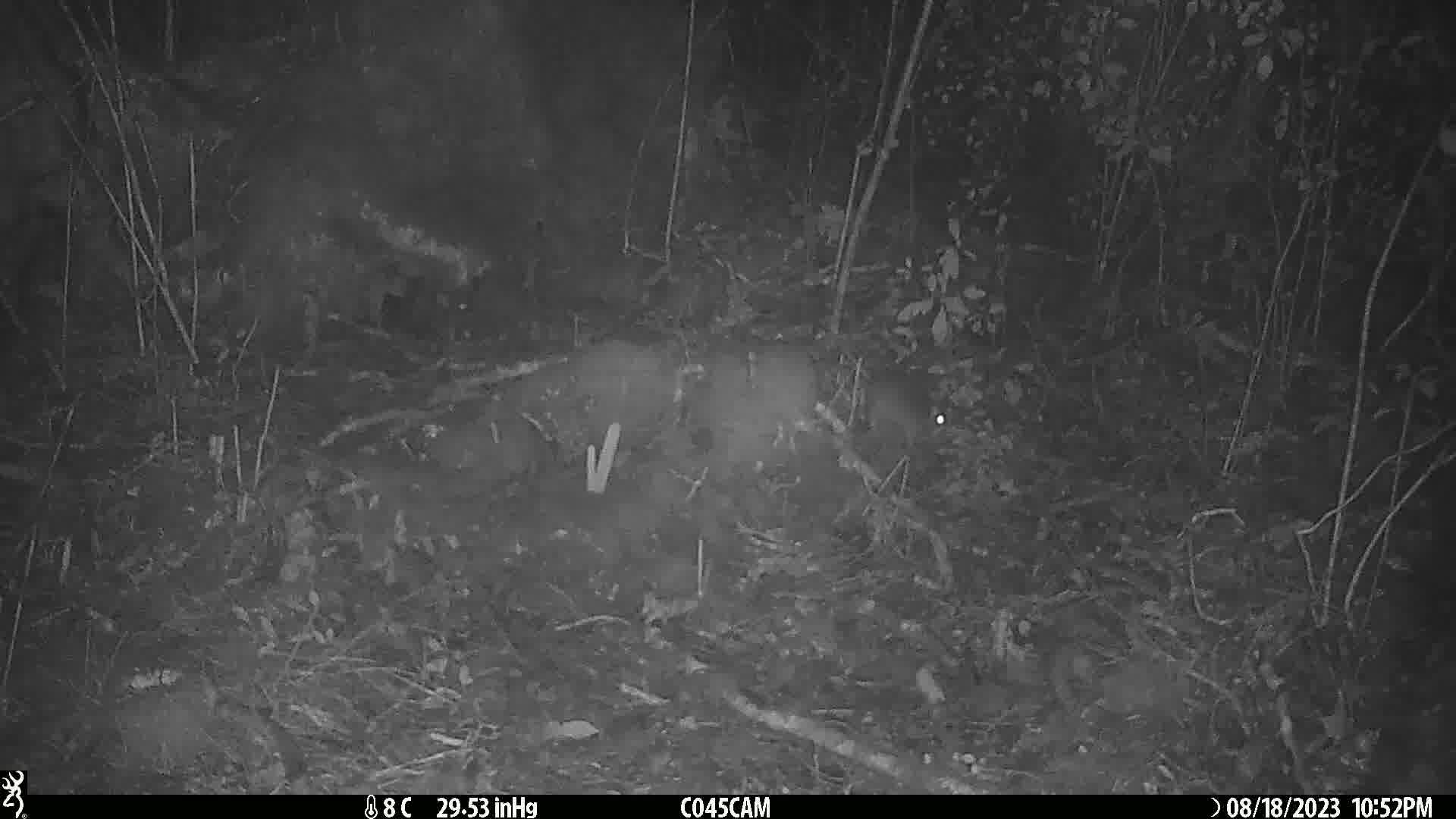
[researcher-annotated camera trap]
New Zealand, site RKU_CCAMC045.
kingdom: Animalia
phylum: Chordata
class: Mammalia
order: Rodentia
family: Muridae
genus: Rattus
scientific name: Rattus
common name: rat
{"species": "rat (Rattus)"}